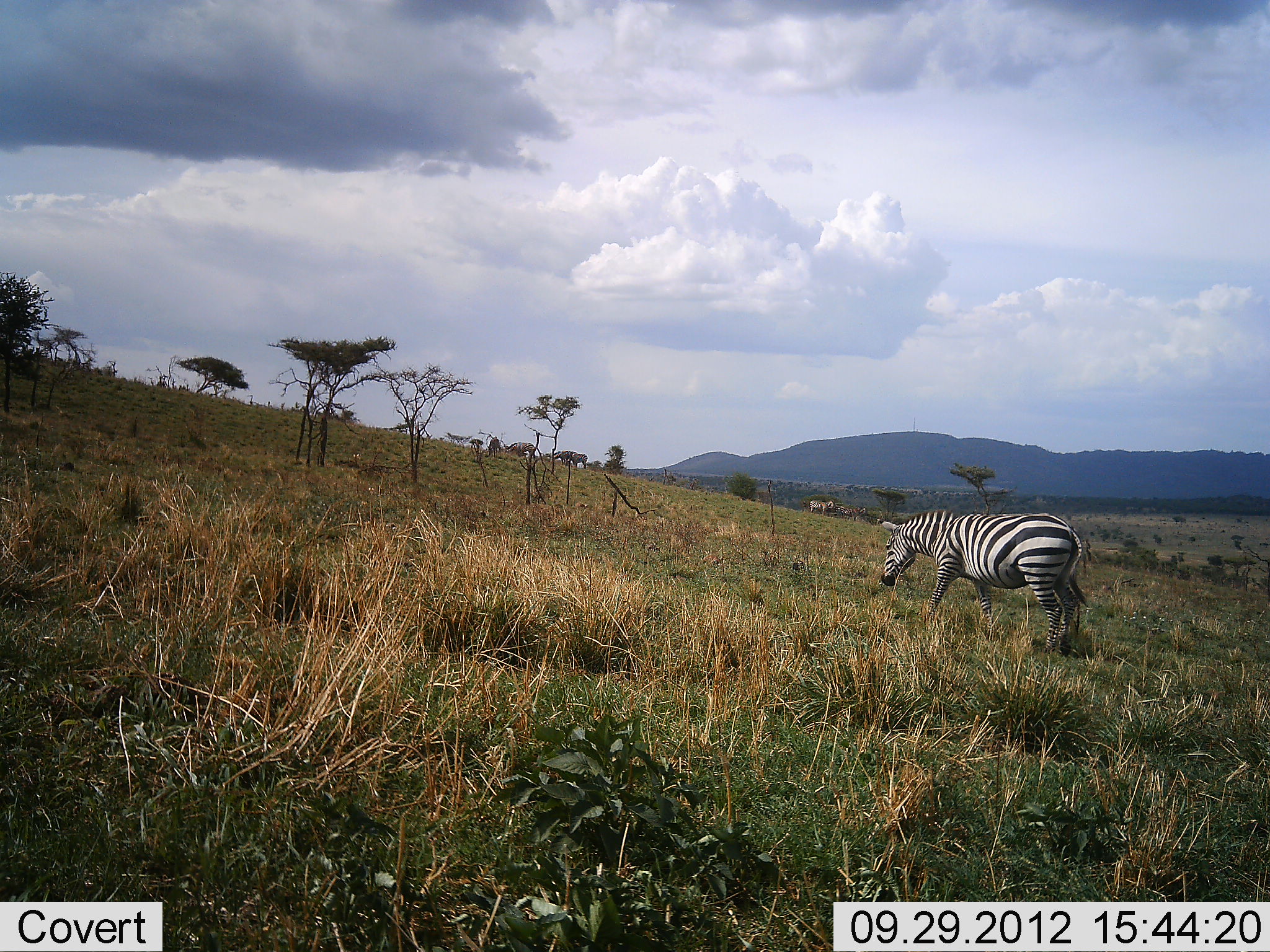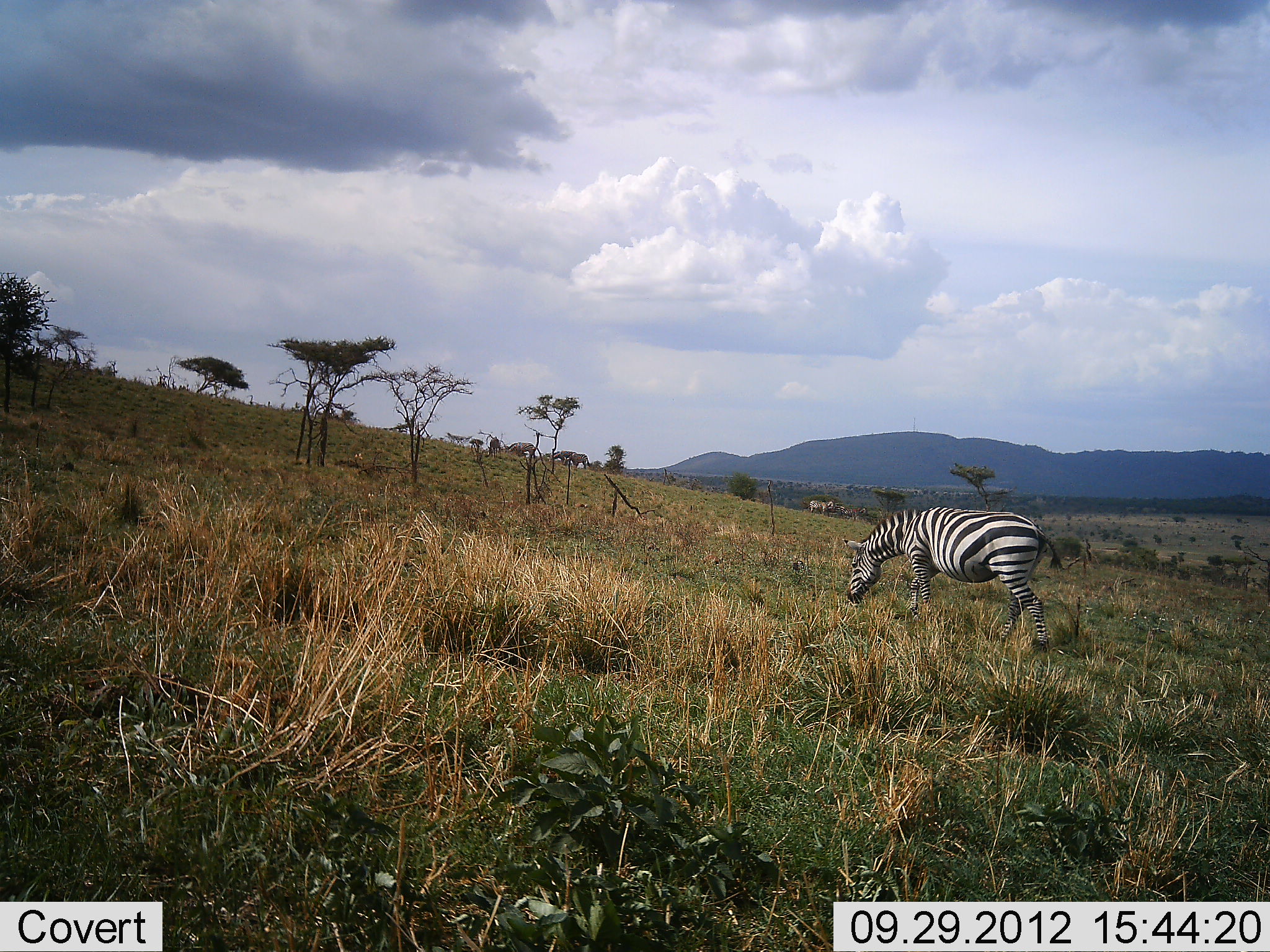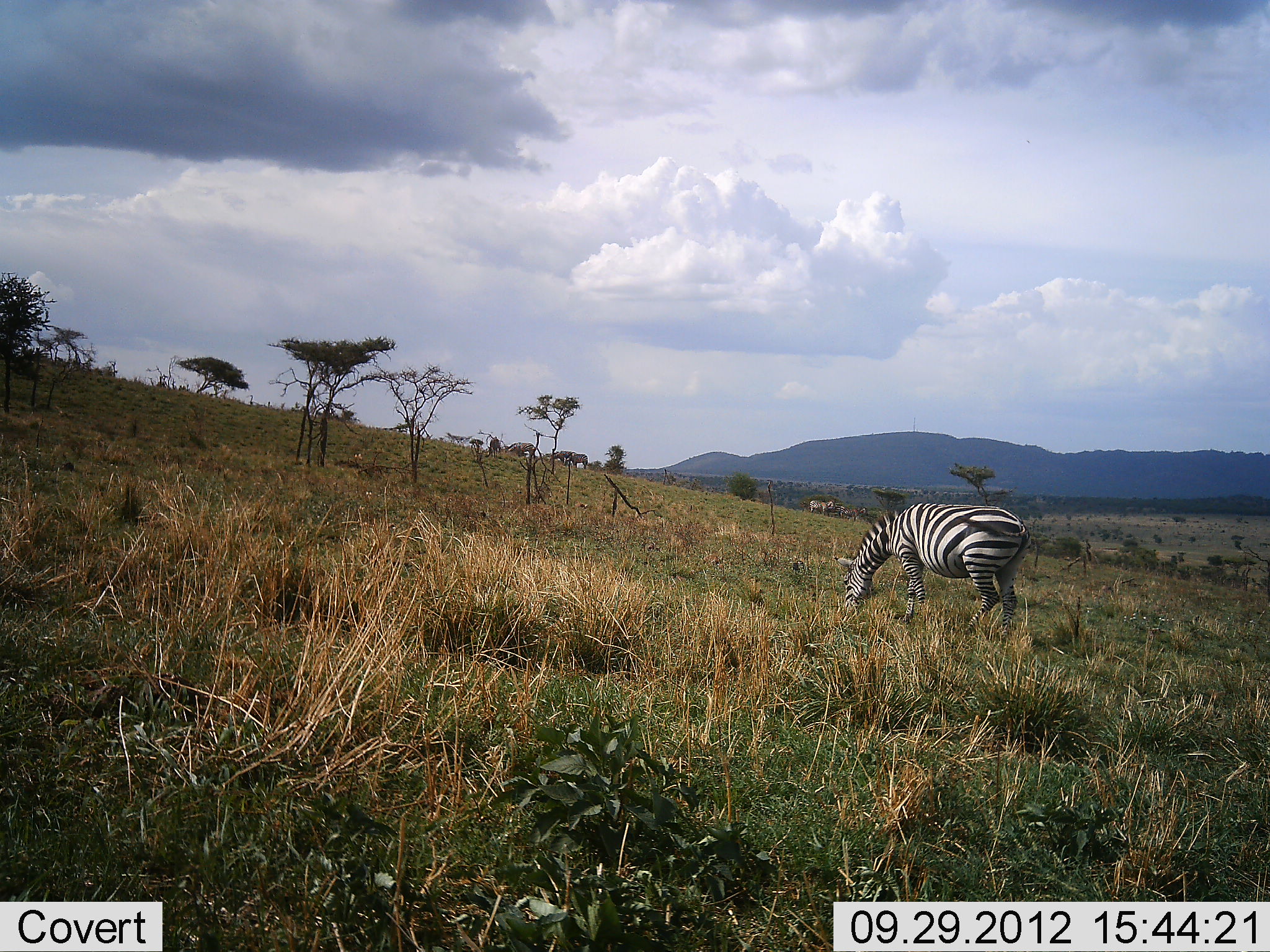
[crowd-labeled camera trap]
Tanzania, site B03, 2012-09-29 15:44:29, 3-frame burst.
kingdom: Animalia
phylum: Chordata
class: Mammalia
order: Perissodactyla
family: Equidae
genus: Equus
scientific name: Equus quagga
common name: plains zebra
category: zebra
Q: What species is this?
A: Zebra (plains zebra) (Equus quagga).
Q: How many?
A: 1.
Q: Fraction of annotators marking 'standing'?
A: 20%.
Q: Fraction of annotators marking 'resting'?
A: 0%.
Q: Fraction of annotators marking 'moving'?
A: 40%.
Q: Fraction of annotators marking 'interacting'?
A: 0%.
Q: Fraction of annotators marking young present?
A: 0%.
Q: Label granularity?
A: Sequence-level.